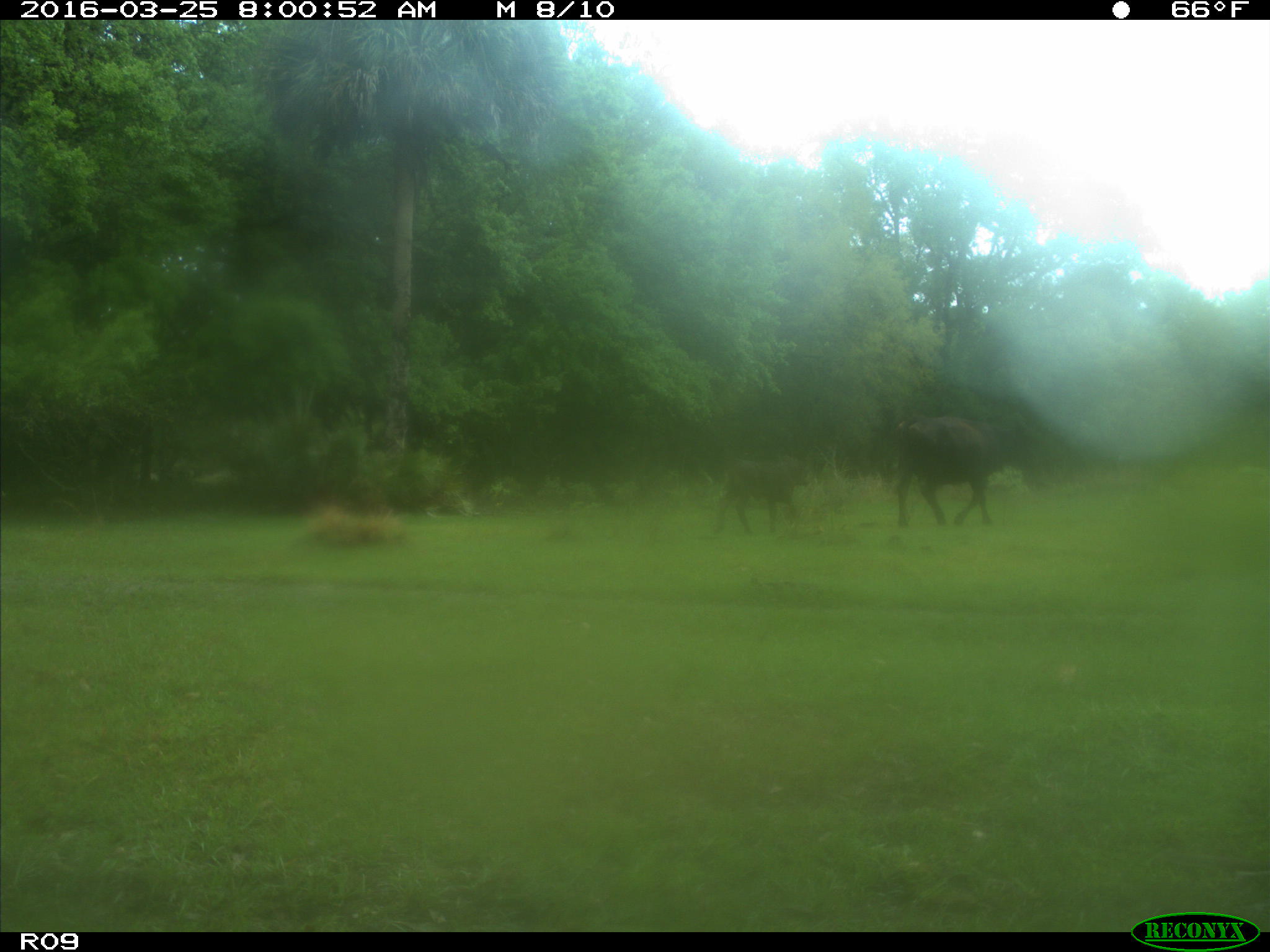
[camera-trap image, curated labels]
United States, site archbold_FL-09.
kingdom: Animalia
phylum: Chordata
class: Mammalia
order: Artiodactyla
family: Bovidae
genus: Bos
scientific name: Bos taurus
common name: domestic cow